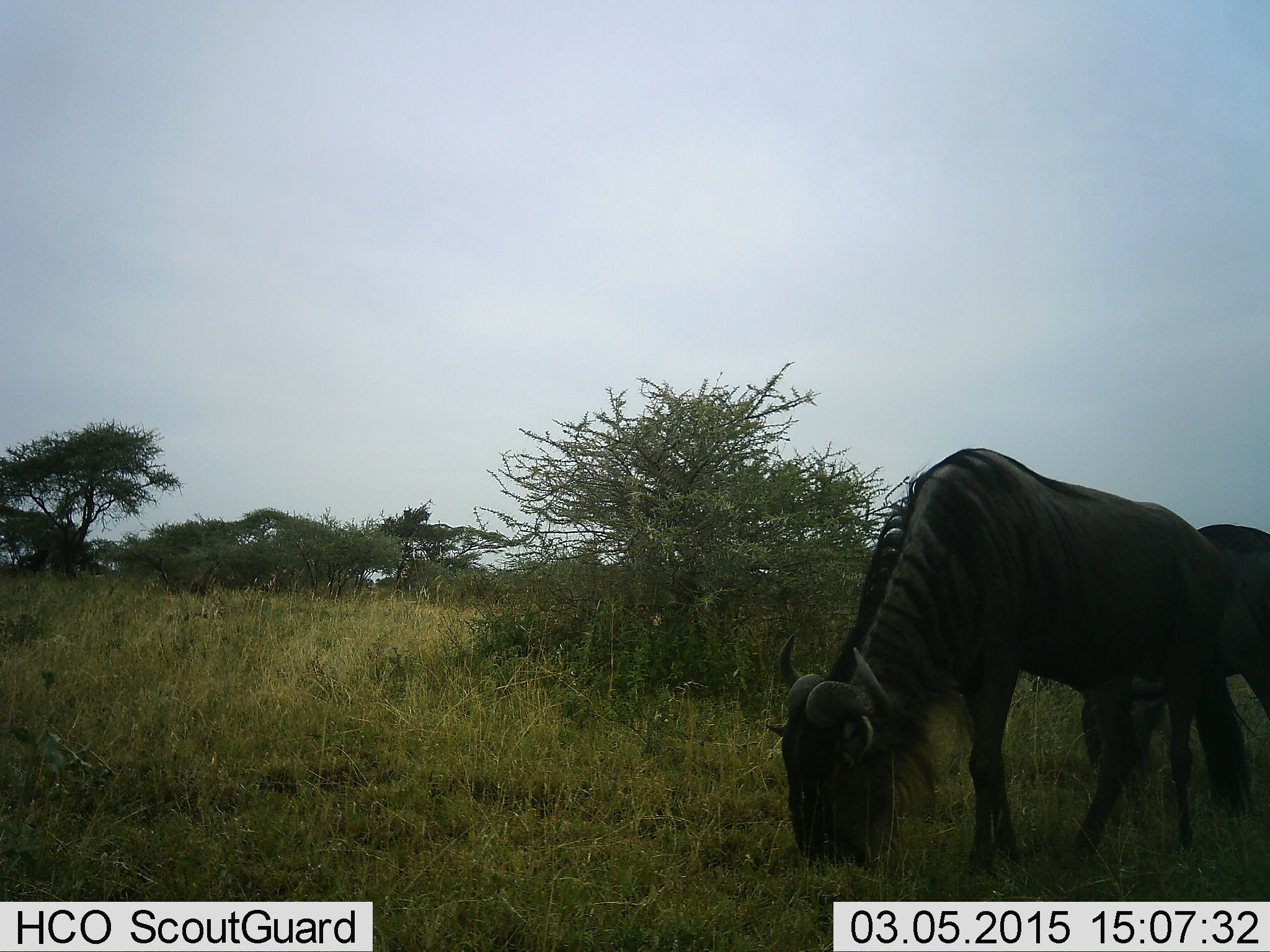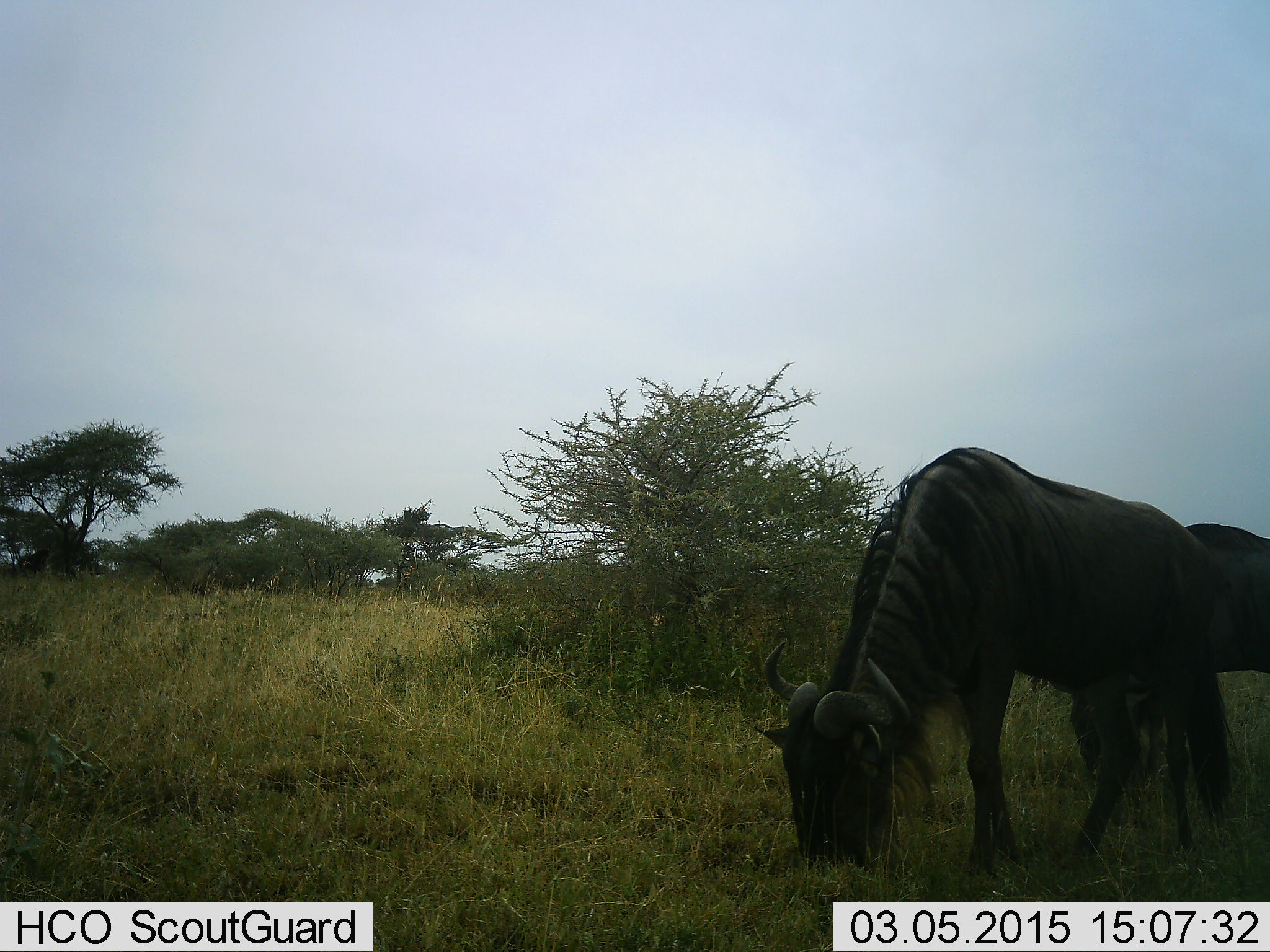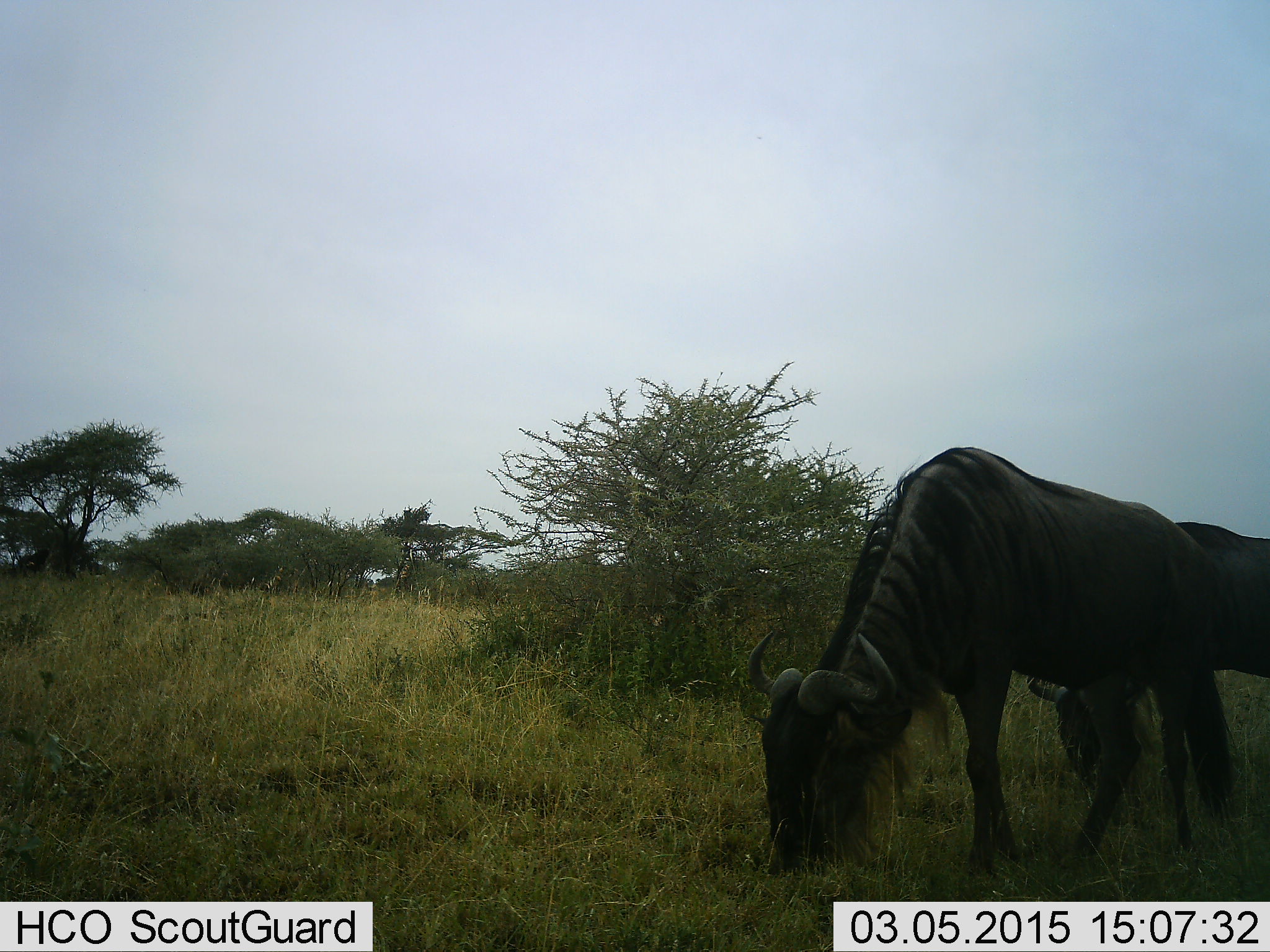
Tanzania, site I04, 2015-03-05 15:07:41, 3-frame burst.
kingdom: Animalia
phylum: Chordata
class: Mammalia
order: Artiodactyla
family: Bovidae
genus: Connochaetes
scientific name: Connochaetes taurinus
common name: blue wildebeest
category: wildebeest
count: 2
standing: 10%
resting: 0%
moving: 10%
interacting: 0%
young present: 0%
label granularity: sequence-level